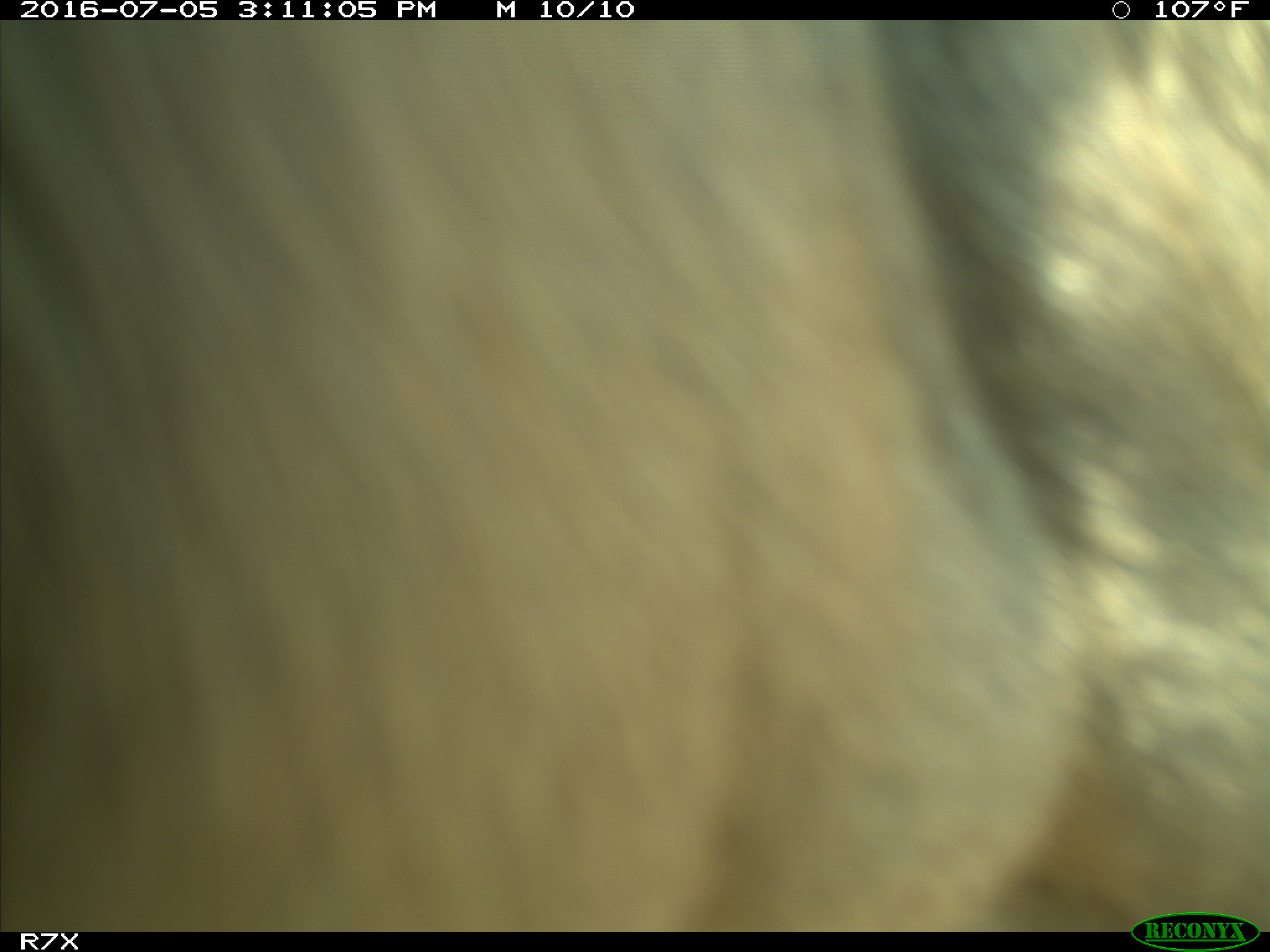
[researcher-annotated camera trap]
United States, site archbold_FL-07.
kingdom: Animalia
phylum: Chordata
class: Mammalia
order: Artiodactyla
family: Bovidae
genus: Bos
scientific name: Bos taurus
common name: domestic cow